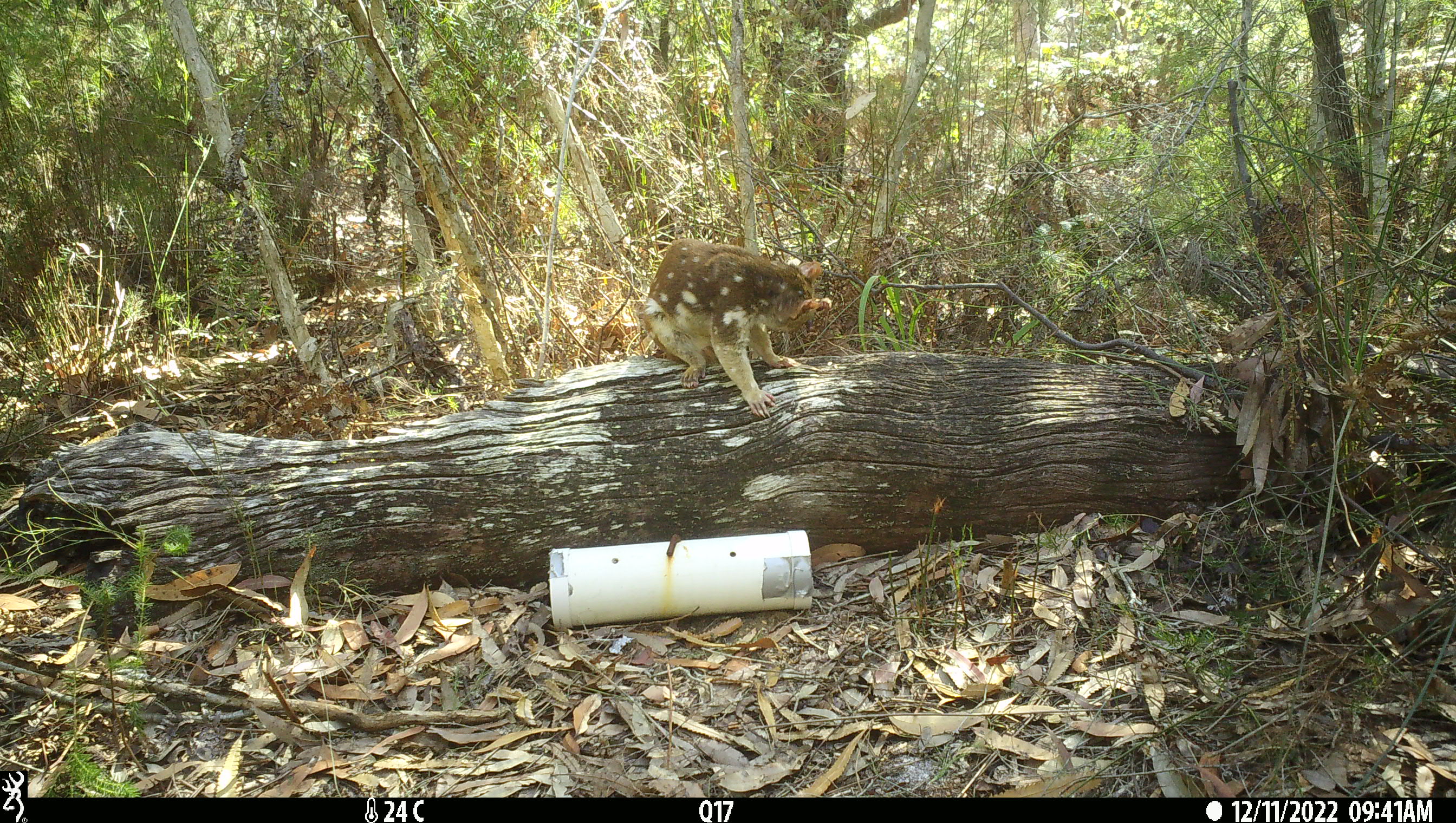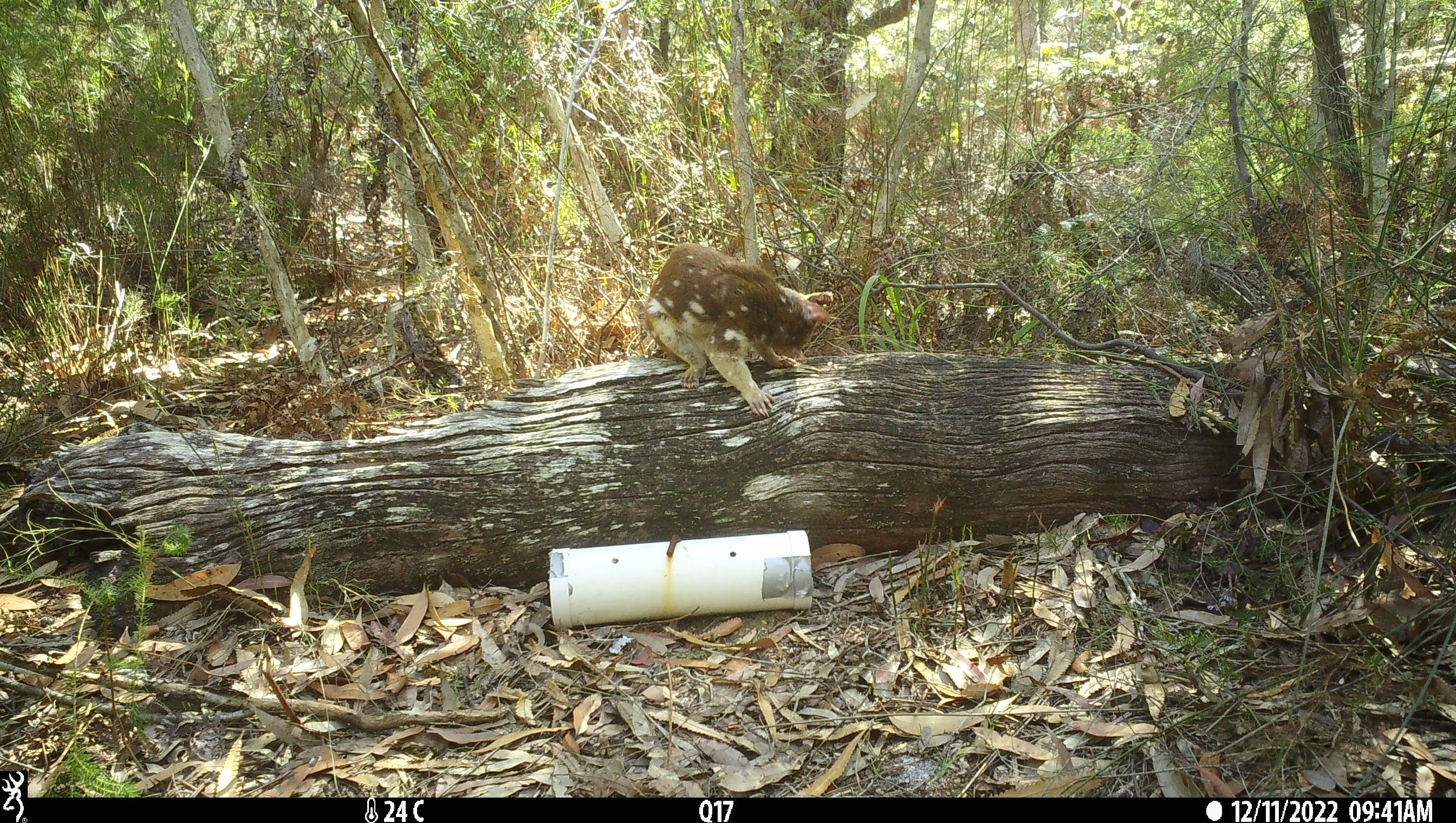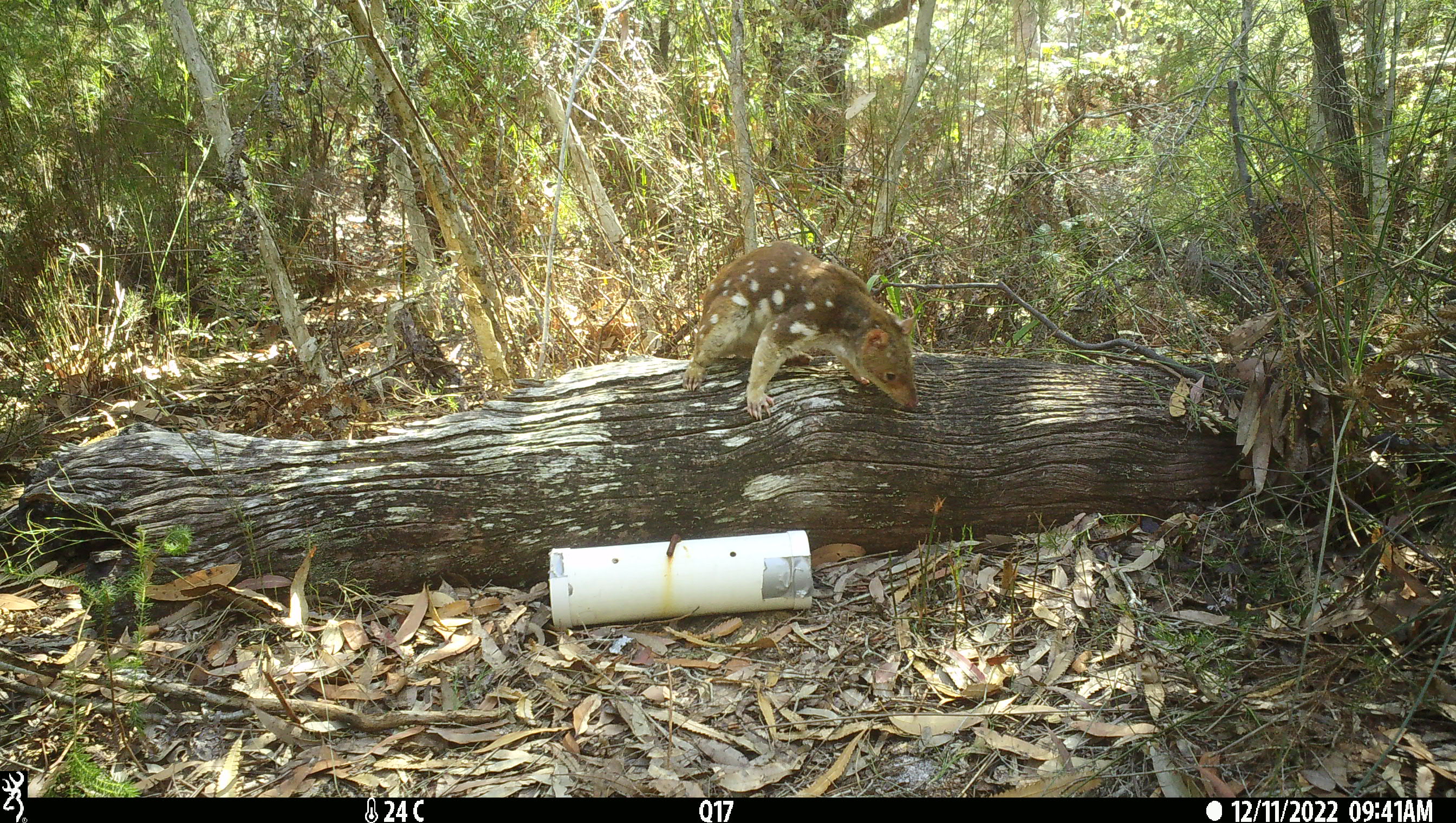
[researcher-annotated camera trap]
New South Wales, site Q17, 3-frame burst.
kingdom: Animalia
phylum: Chordata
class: Mammalia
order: Dasyuromorphia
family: Dasyuridae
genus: Dasyurus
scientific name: Dasyurus maculatus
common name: spotted-tailed quoll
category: quoll